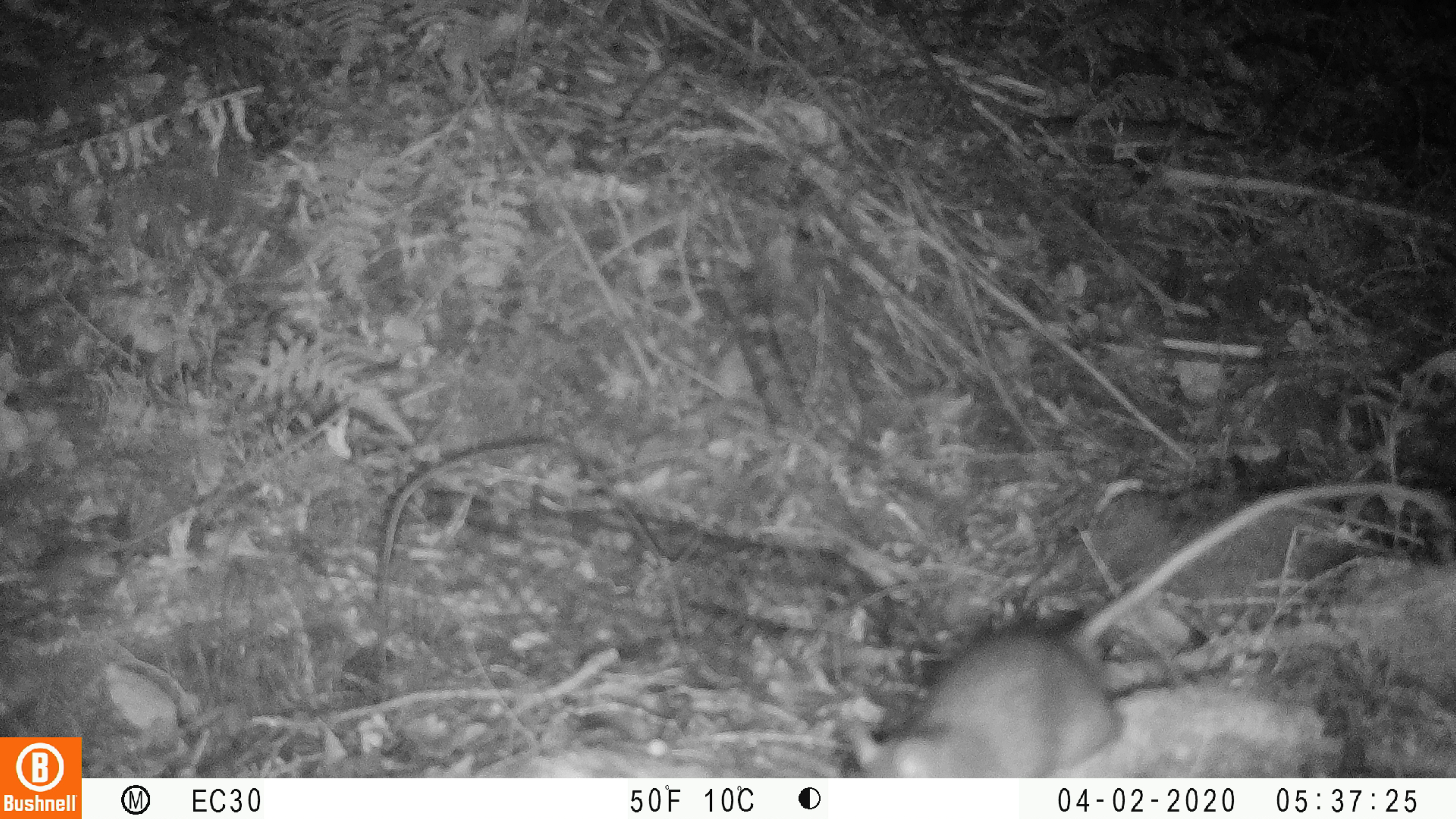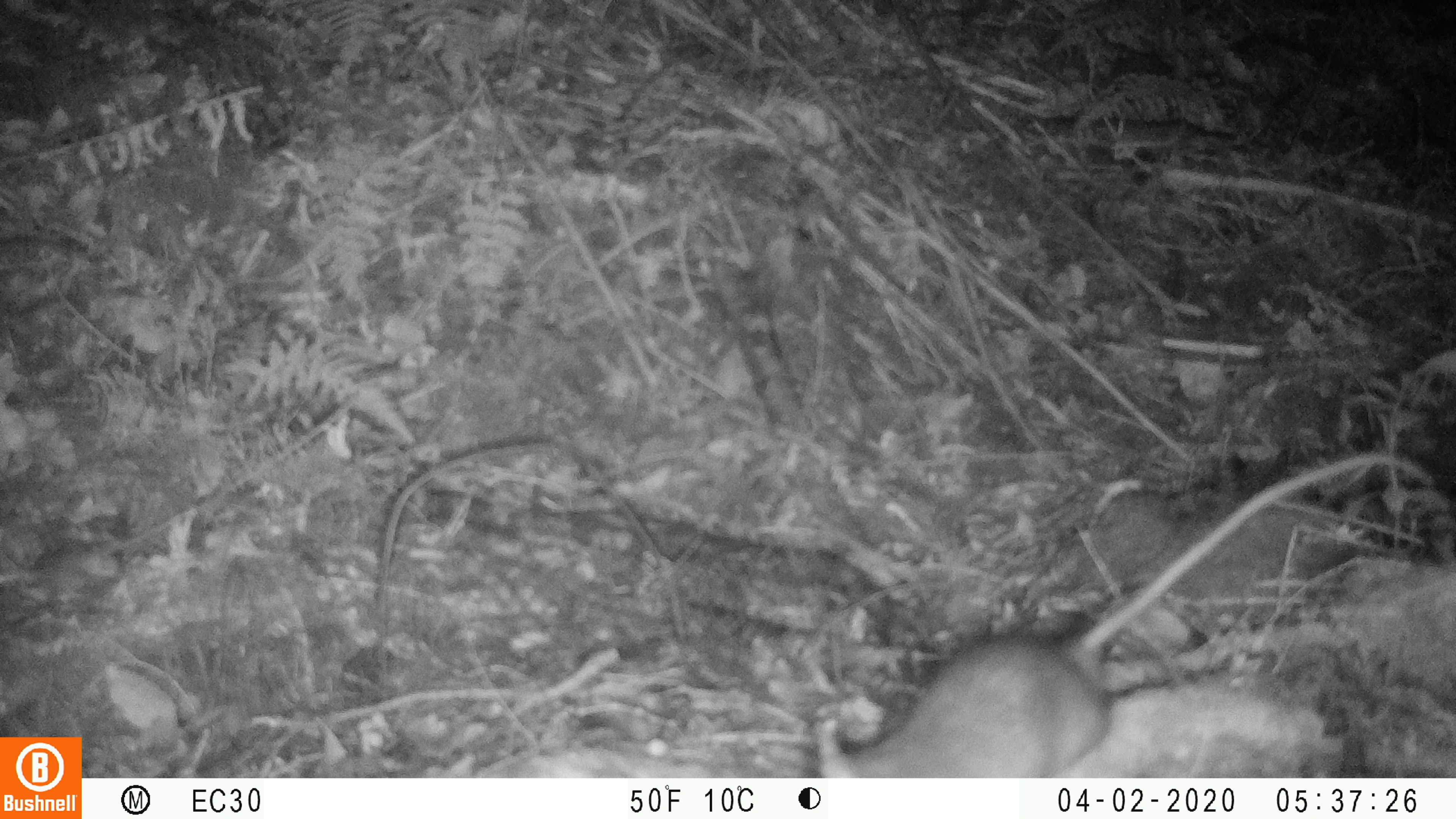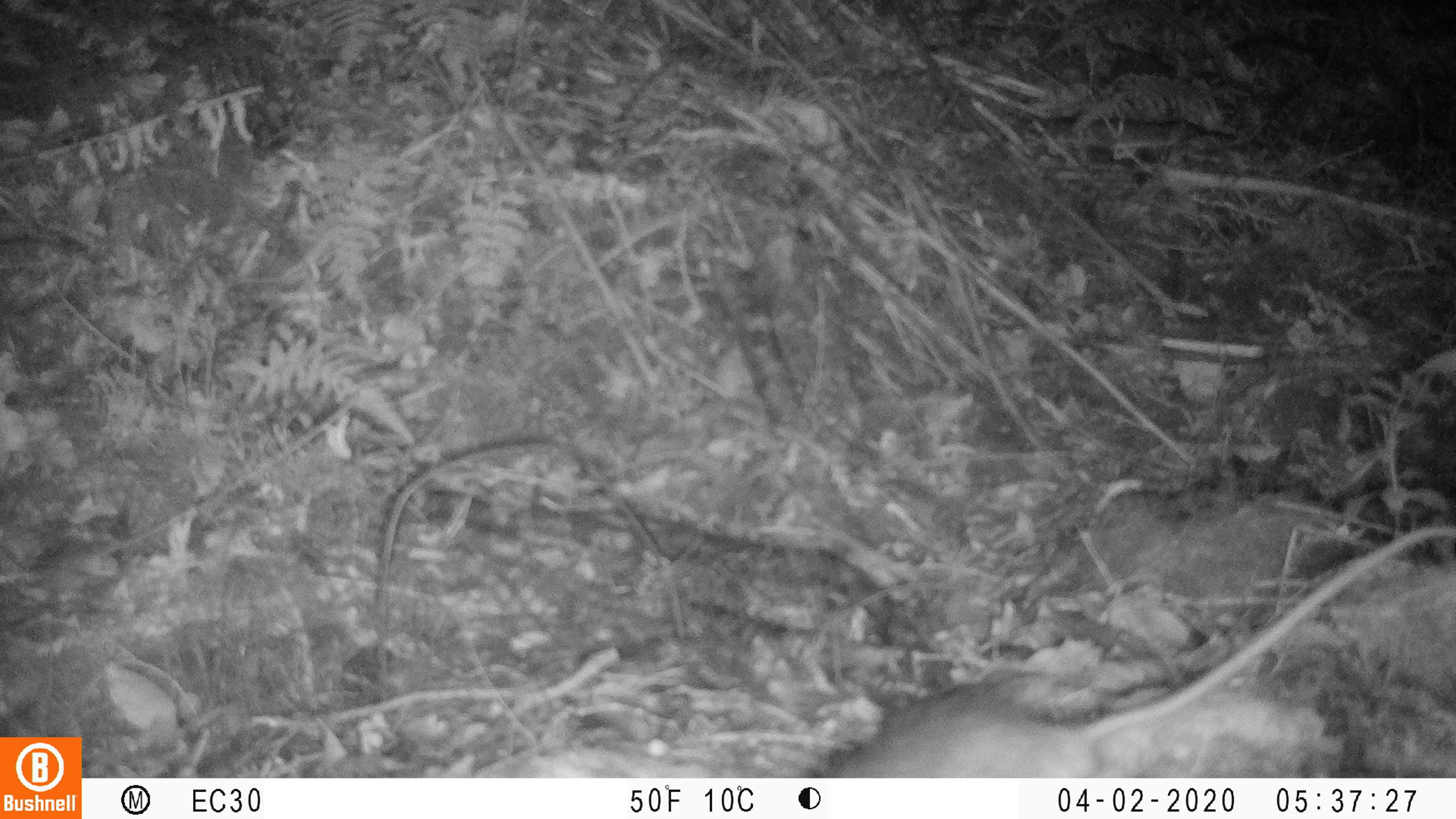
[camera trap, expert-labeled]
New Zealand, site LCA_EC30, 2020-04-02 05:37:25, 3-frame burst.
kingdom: Animalia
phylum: Chordata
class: Mammalia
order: Rodentia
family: Muridae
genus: Rattus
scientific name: Rattus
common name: rat